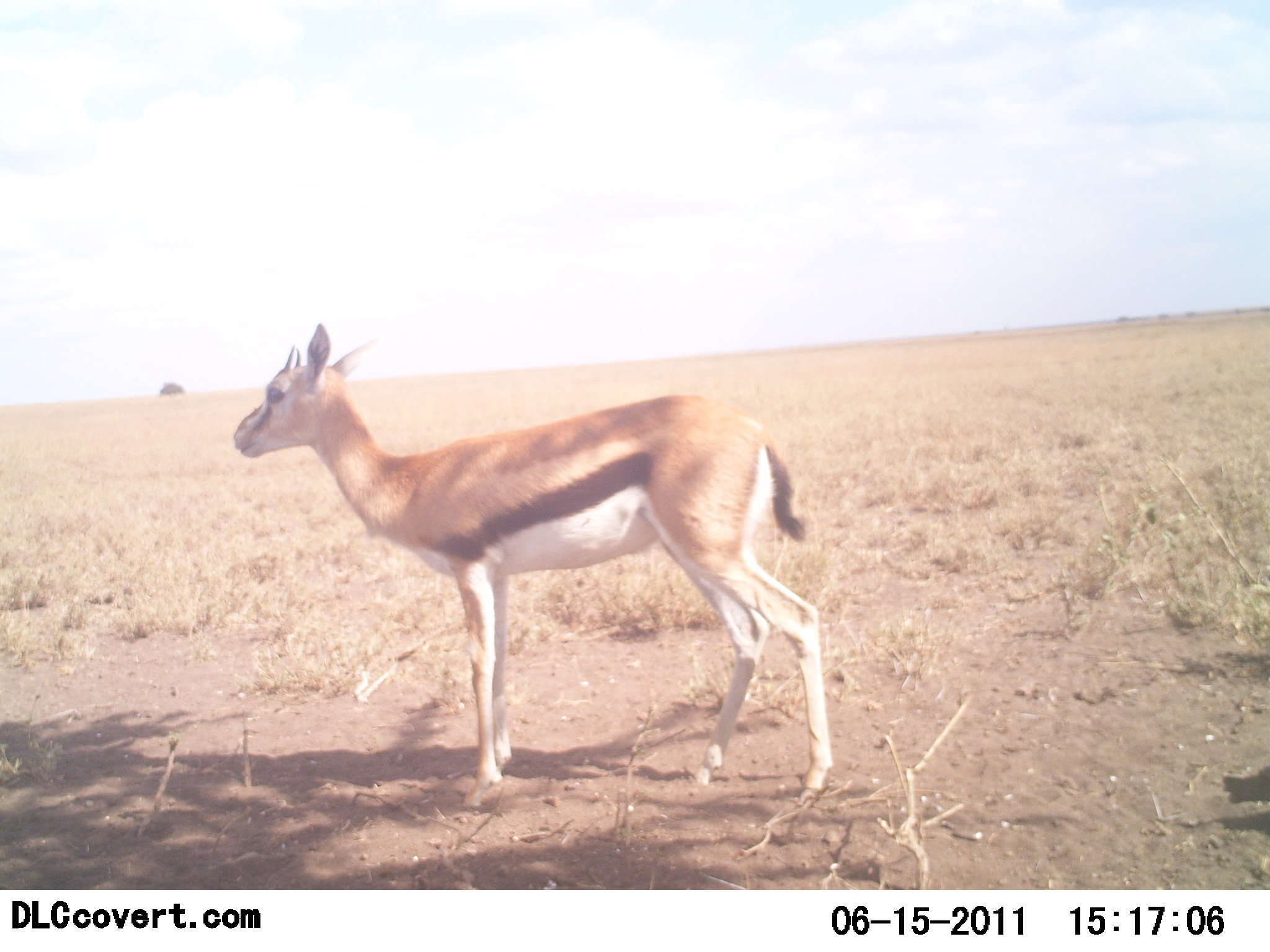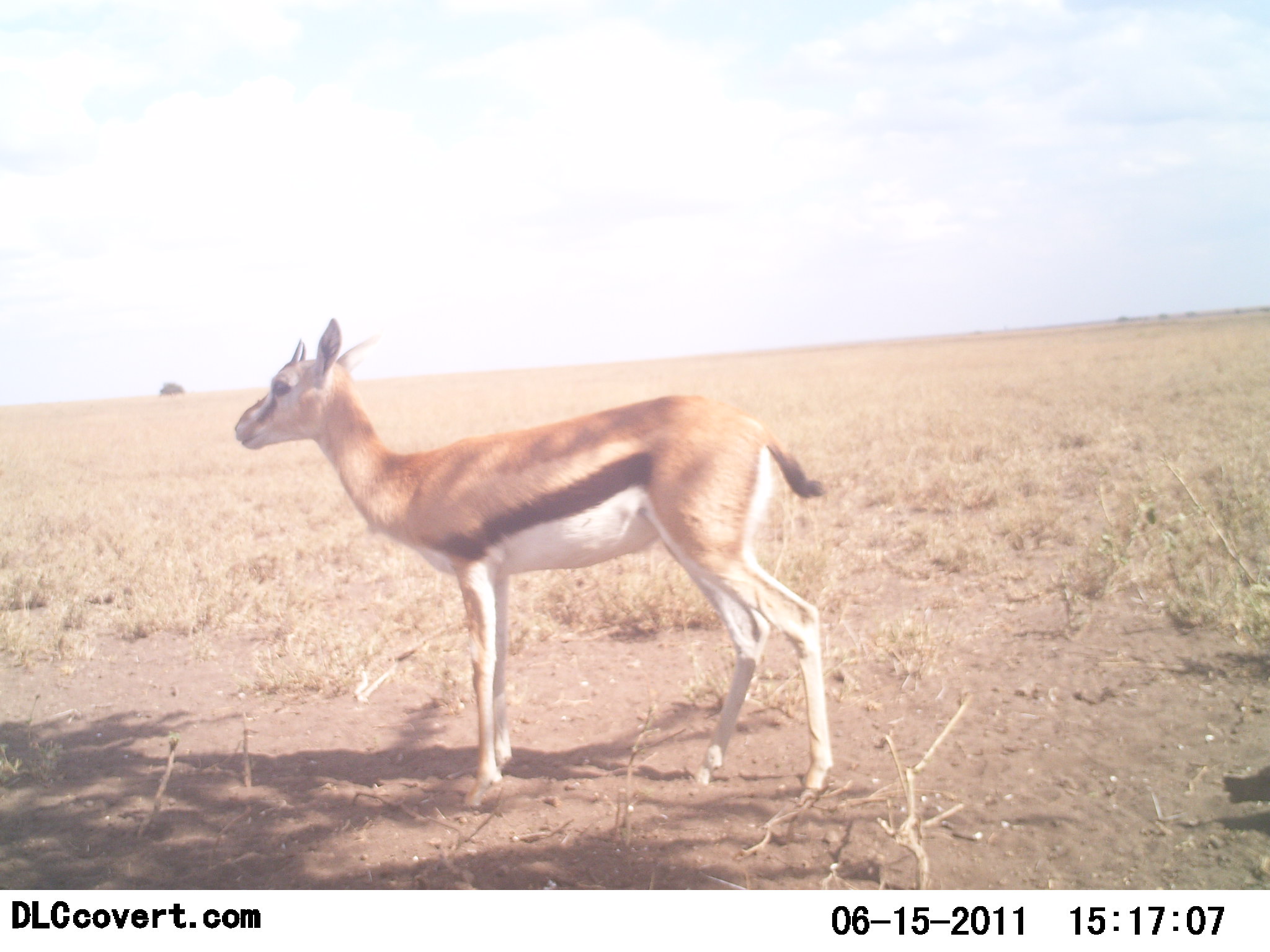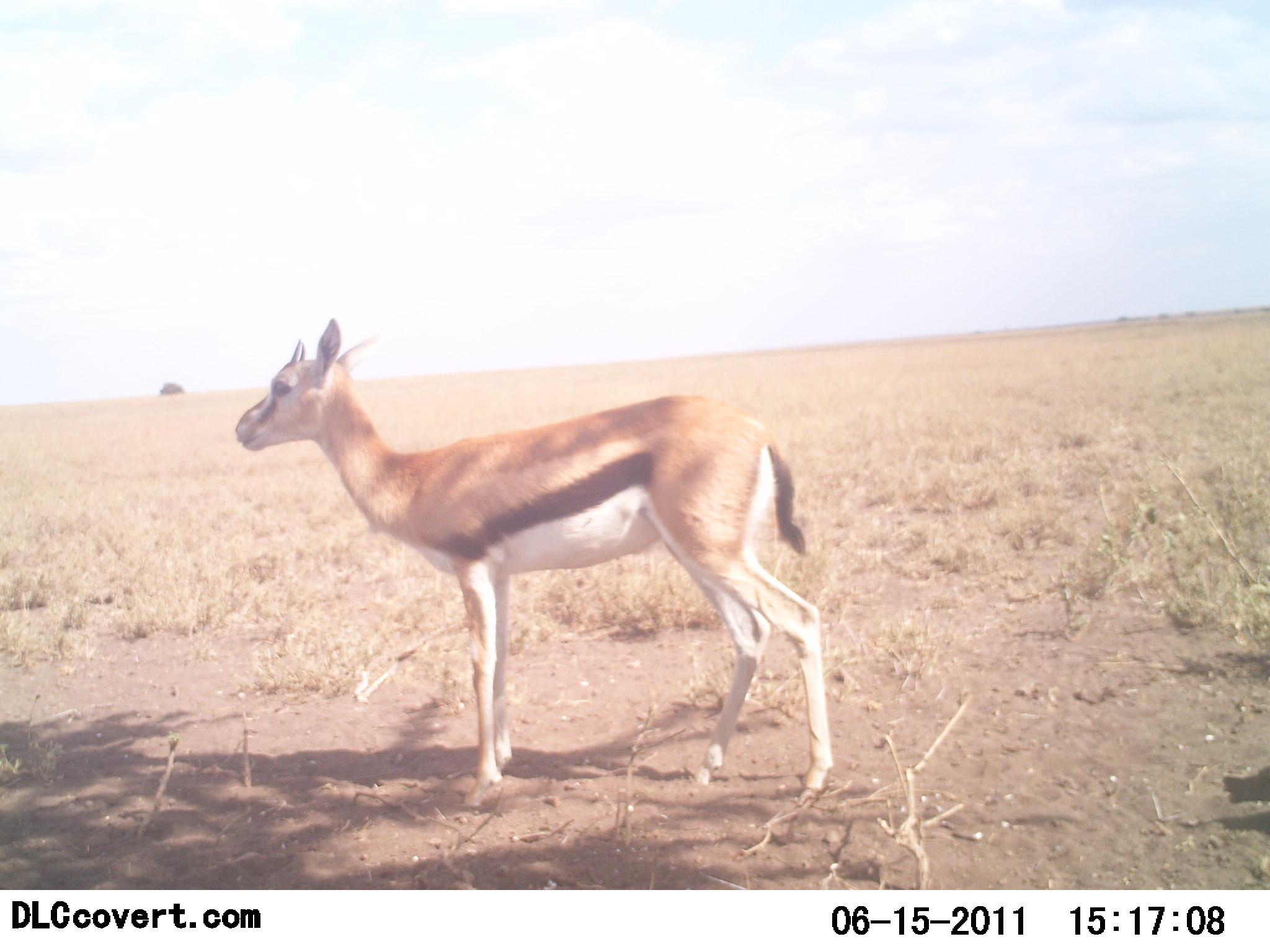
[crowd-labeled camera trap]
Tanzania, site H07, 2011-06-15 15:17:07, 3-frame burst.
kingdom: Animalia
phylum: Chordata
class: Mammalia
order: Artiodactyla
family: Bovidae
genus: Eudorcas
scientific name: Eudorcas thomsonii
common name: thomson's gazelle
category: gazellethomsons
Gazellethomsons (thomson's gazelle) (Eudorcas thomsonii), count 1. Behavior (volunteer vote fractions): standing 100%, resting 0%, moving 0%, interacting 0%. Young present (vote fraction): 0%. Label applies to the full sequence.